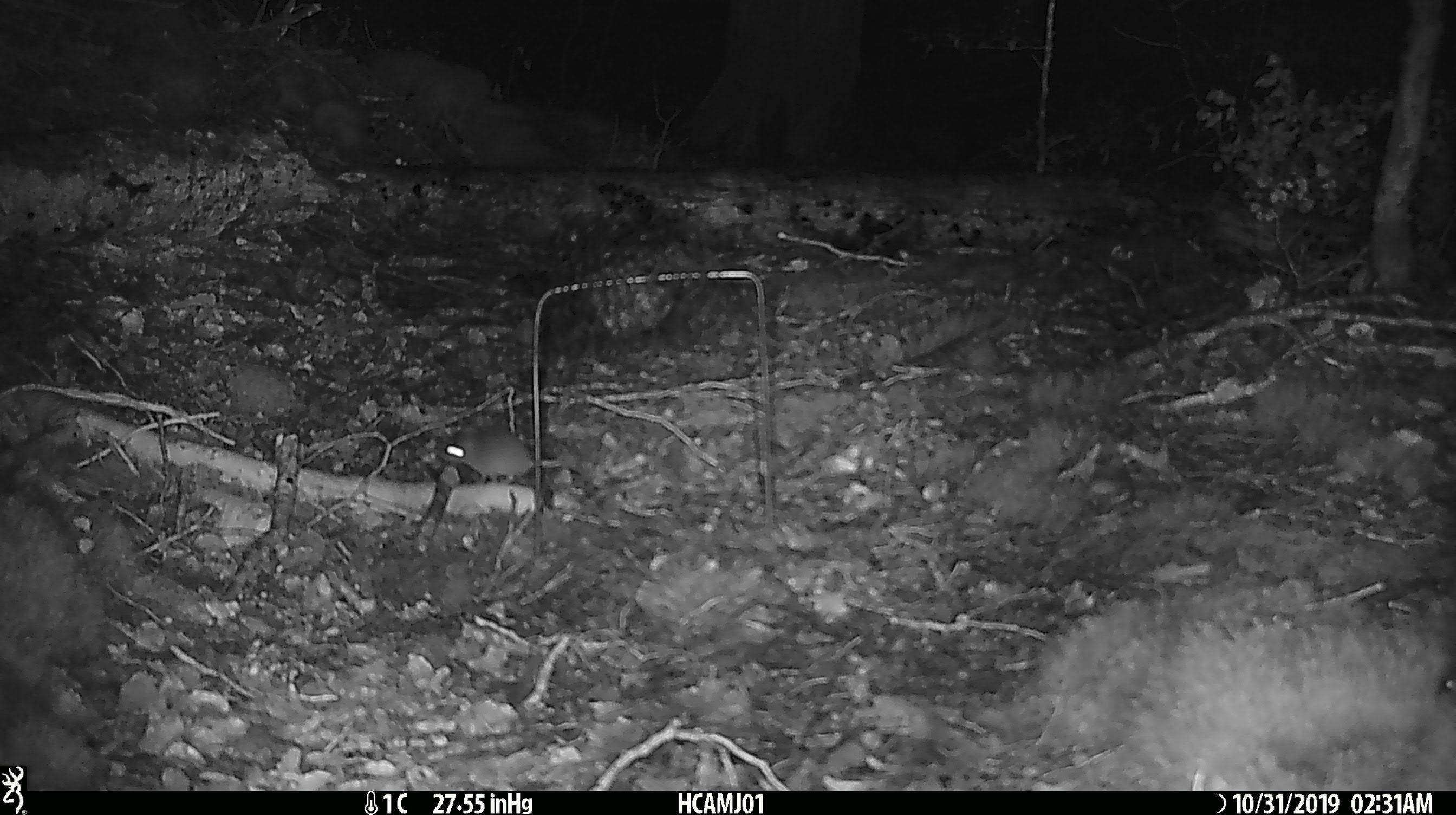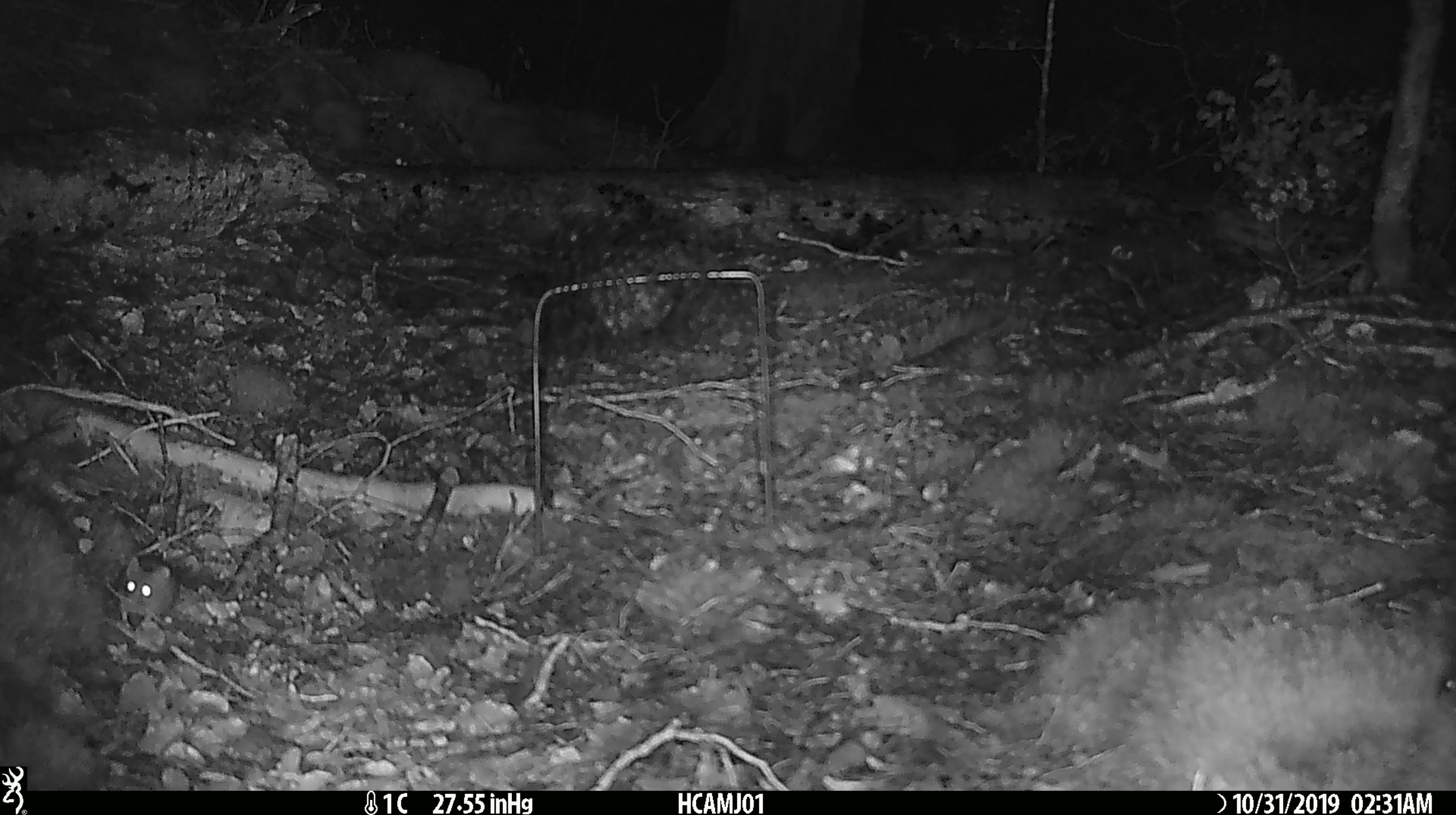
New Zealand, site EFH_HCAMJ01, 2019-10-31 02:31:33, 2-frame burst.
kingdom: Animalia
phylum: Chordata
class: Mammalia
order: Rodentia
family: Muridae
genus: Mus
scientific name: Mus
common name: mouse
Mouse (Mus).